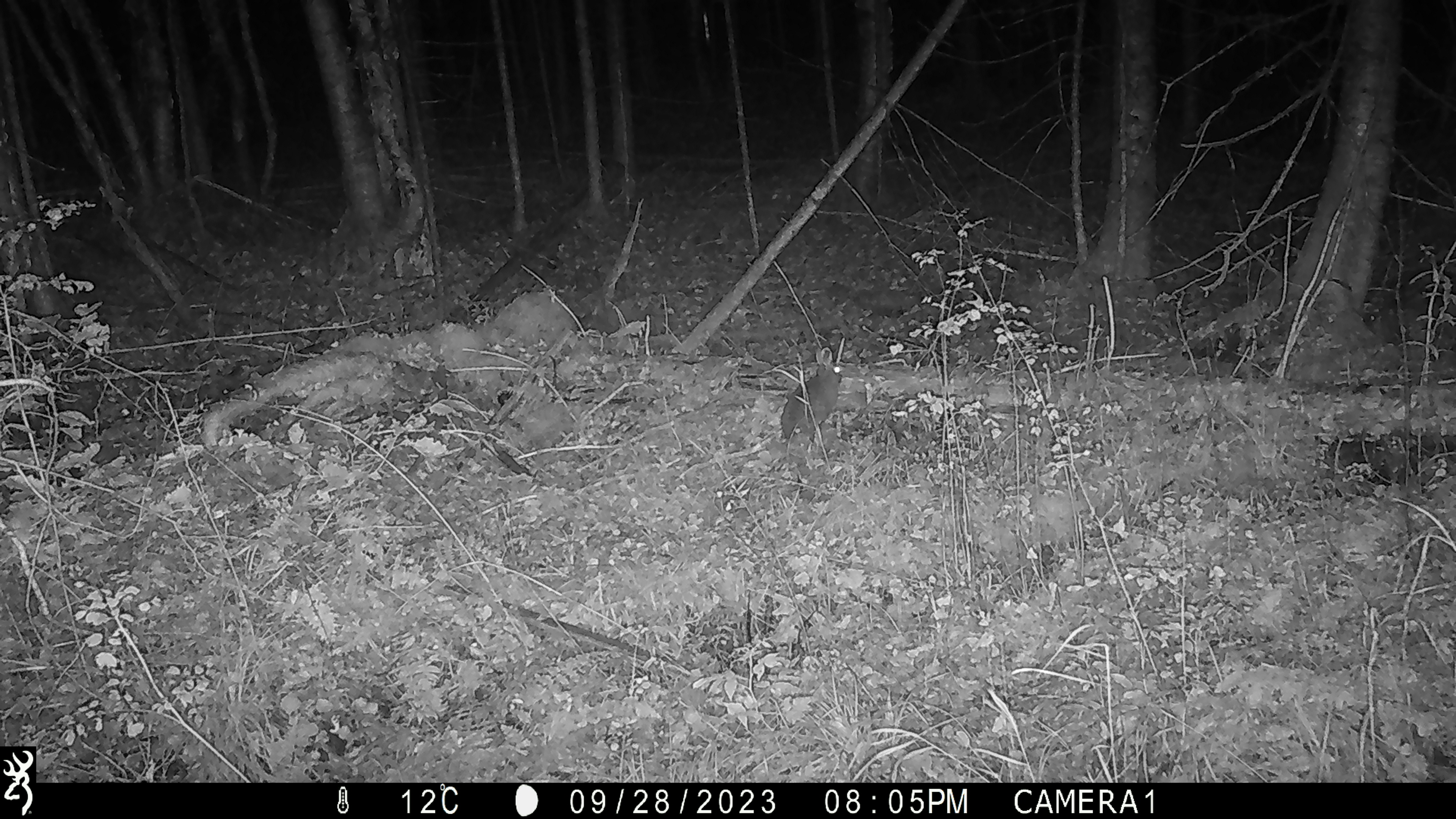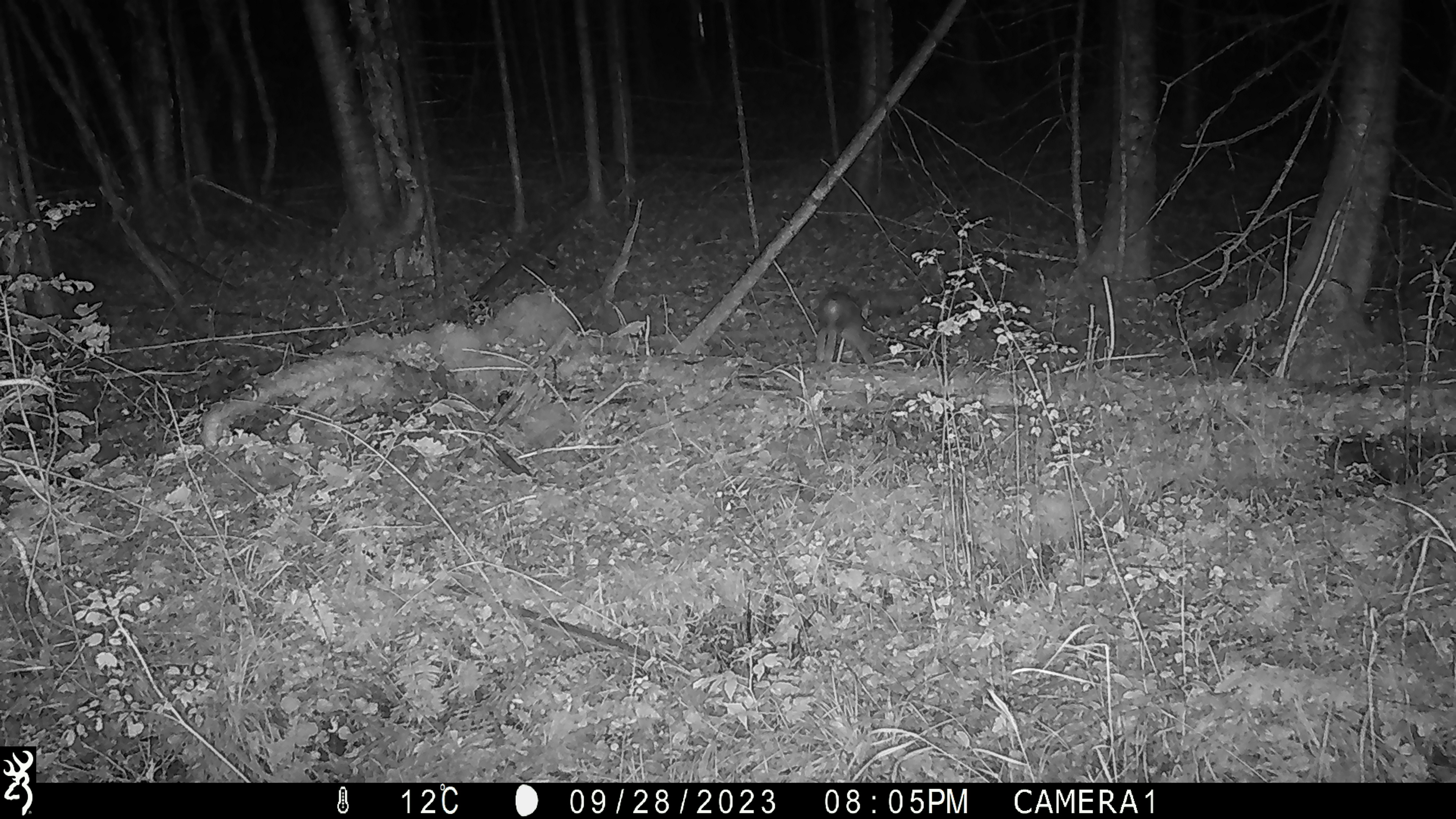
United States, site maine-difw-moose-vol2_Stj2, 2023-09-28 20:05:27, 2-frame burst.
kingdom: Animalia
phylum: Chordata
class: Mammalia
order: Lagomorpha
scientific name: Lagomorpha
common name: rabbit or hare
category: rabbit or hare sp.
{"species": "rabbit or hare sp. (rabbit or hare) (Lagomorpha)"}